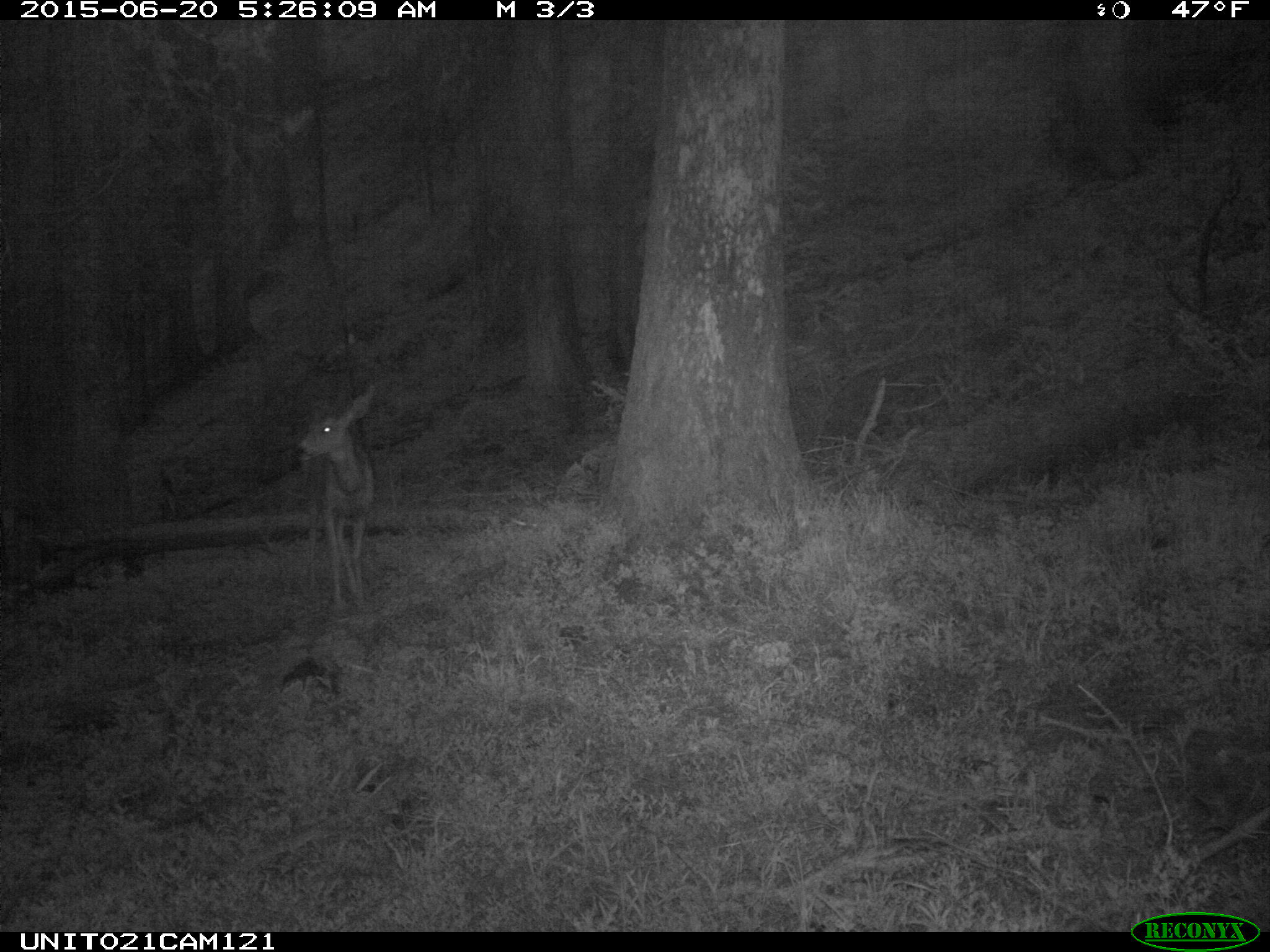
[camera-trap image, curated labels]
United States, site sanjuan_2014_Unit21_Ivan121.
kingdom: Animalia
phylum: Chordata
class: Mammalia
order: Artiodactyla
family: Cervidae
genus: Odocoileus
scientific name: Odocoileus hemionus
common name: mule deer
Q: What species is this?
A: Odocoileus hemionus (mule deer).